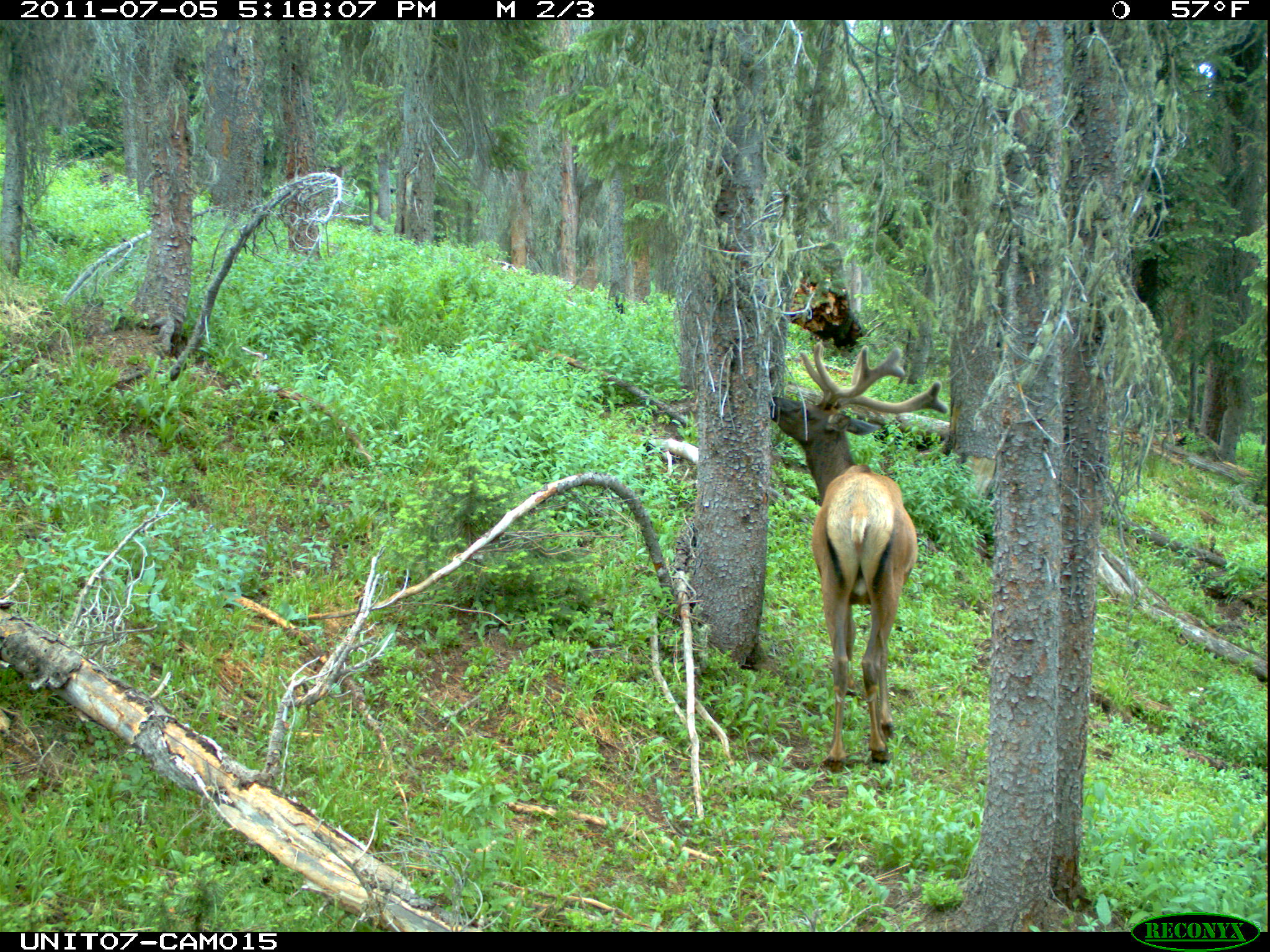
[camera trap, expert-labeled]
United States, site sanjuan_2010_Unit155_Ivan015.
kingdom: Animalia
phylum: Chordata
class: Mammalia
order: Artiodactyla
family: Cervidae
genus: Cervus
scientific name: Cervus elaphus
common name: red deer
Cervus elaphus (red deer).